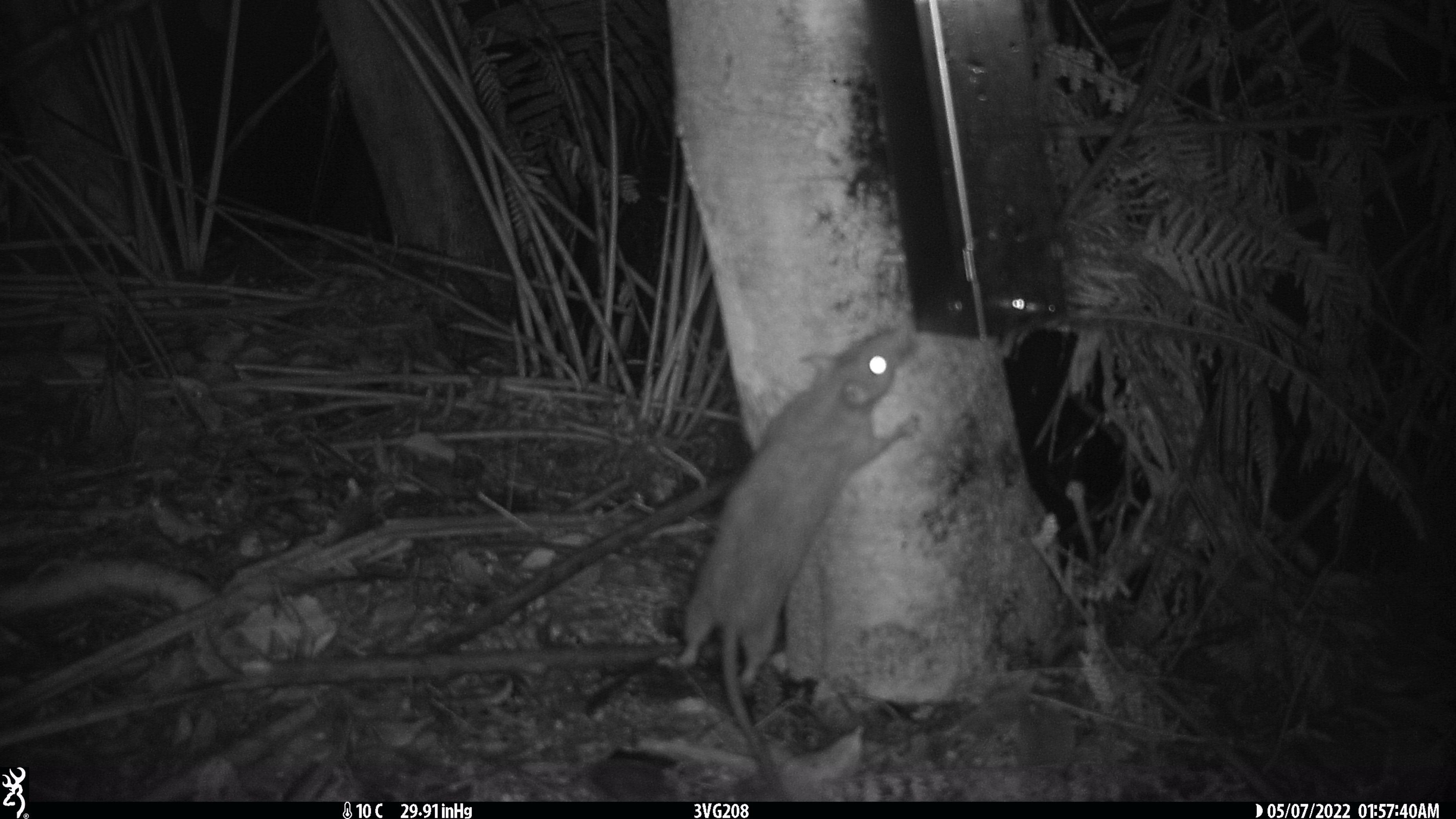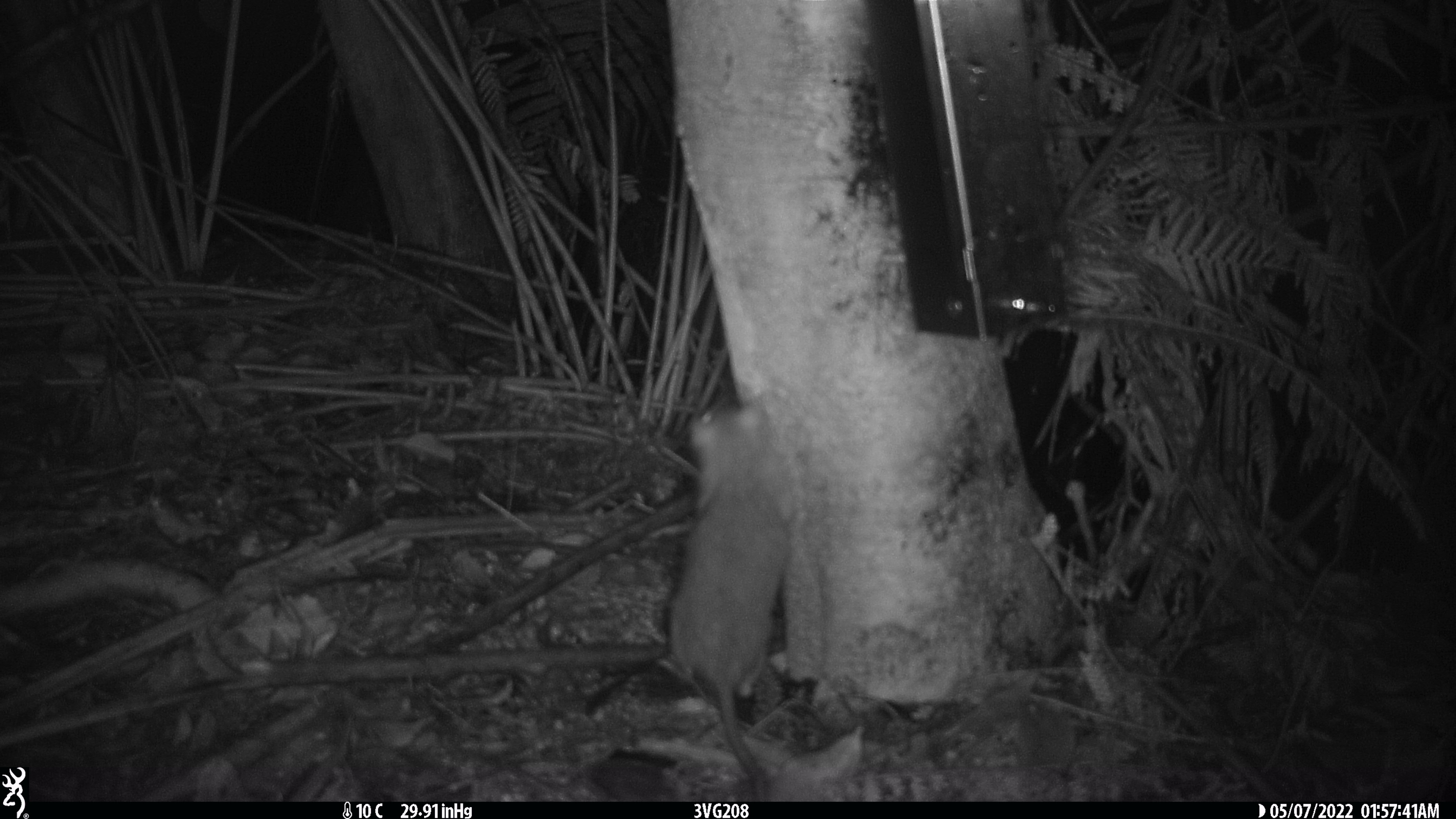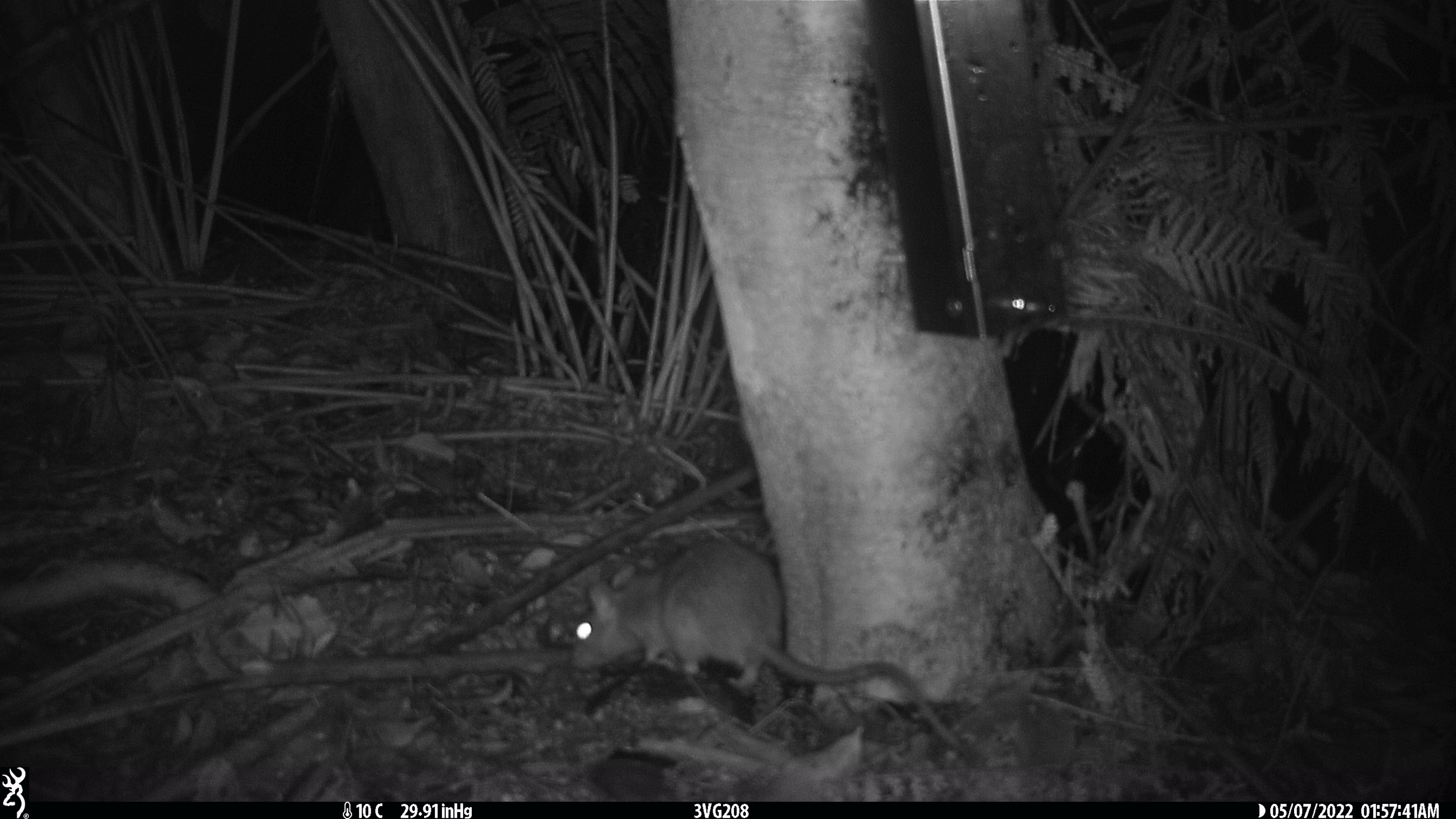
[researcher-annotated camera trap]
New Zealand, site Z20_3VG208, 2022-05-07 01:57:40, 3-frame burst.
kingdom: Animalia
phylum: Chordata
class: Mammalia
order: Rodentia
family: Muridae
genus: Rattus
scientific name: Rattus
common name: rat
Rat (Rattus).